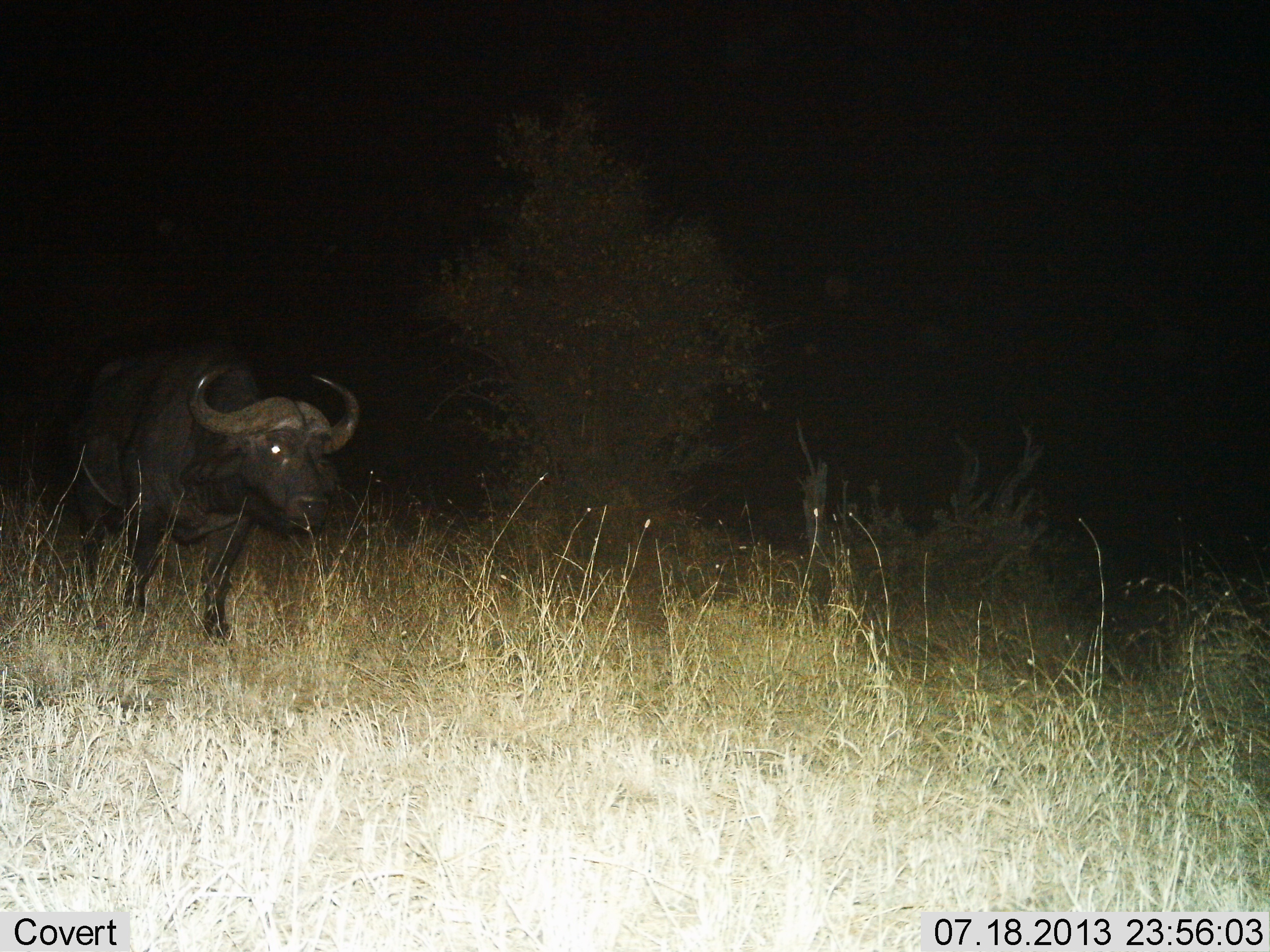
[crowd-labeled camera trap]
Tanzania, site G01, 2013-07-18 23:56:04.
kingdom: Animalia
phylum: Chordata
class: Mammalia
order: Artiodactyla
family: Bovidae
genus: Syncerus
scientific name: Syncerus caffer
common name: cape buffalo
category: buffalo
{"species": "buffalo (cape buffalo) (Syncerus caffer)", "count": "1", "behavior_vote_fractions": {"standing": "60%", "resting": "0%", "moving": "60%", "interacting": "0%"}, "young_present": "0%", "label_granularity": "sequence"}